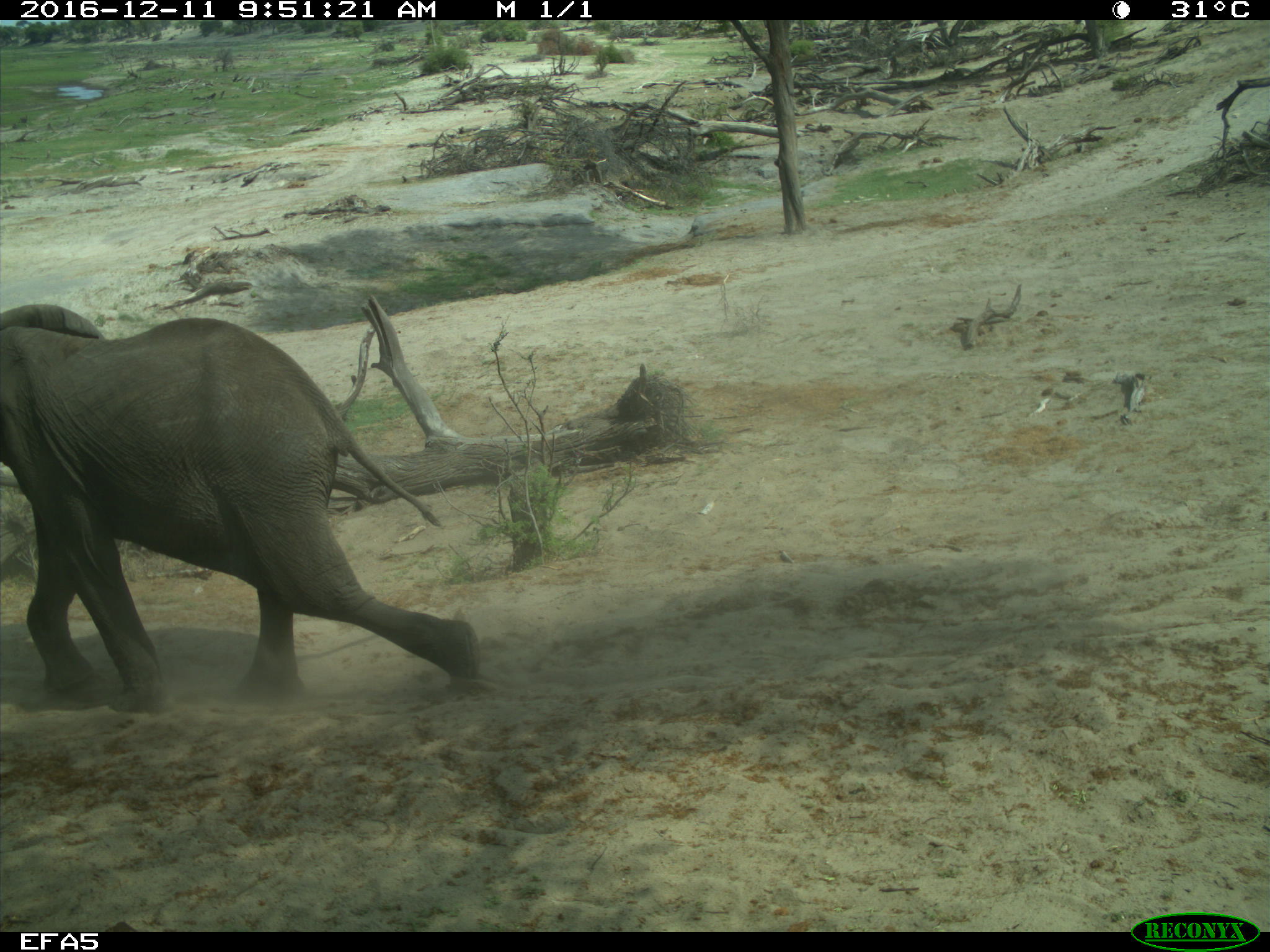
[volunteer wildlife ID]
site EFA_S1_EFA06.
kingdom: Animalia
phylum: Chordata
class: Mammalia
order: Proboscidea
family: Elephantidae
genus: Loxodonta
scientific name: Loxodonta africana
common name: african bush elephant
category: elephant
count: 1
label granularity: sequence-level